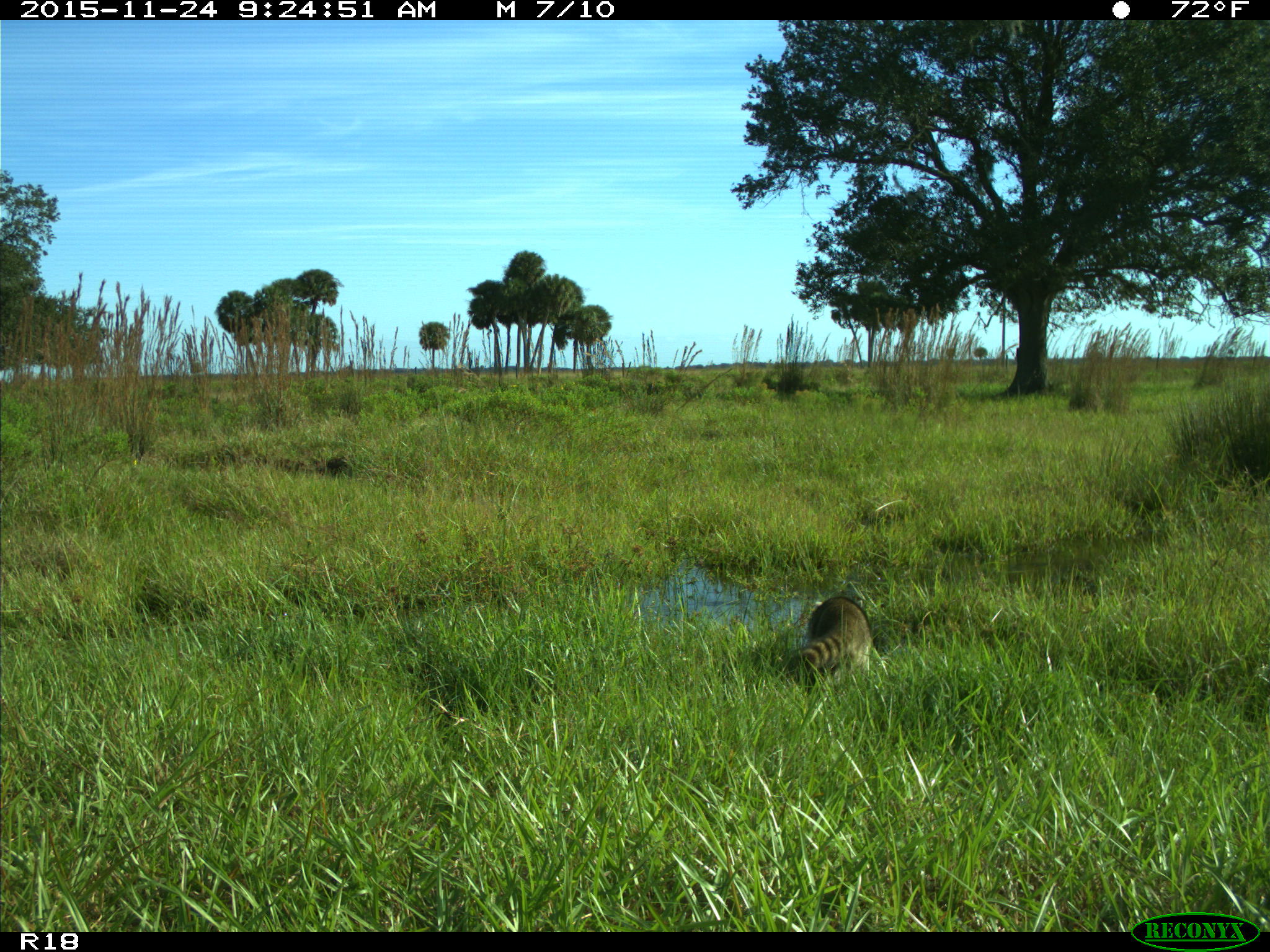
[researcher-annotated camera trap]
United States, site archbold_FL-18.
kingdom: Animalia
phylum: Chordata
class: Mammalia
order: Carnivora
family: Procyonidae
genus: Procyon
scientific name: Procyon lotor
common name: common raccoon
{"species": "Procyon lotor (common raccoon)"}